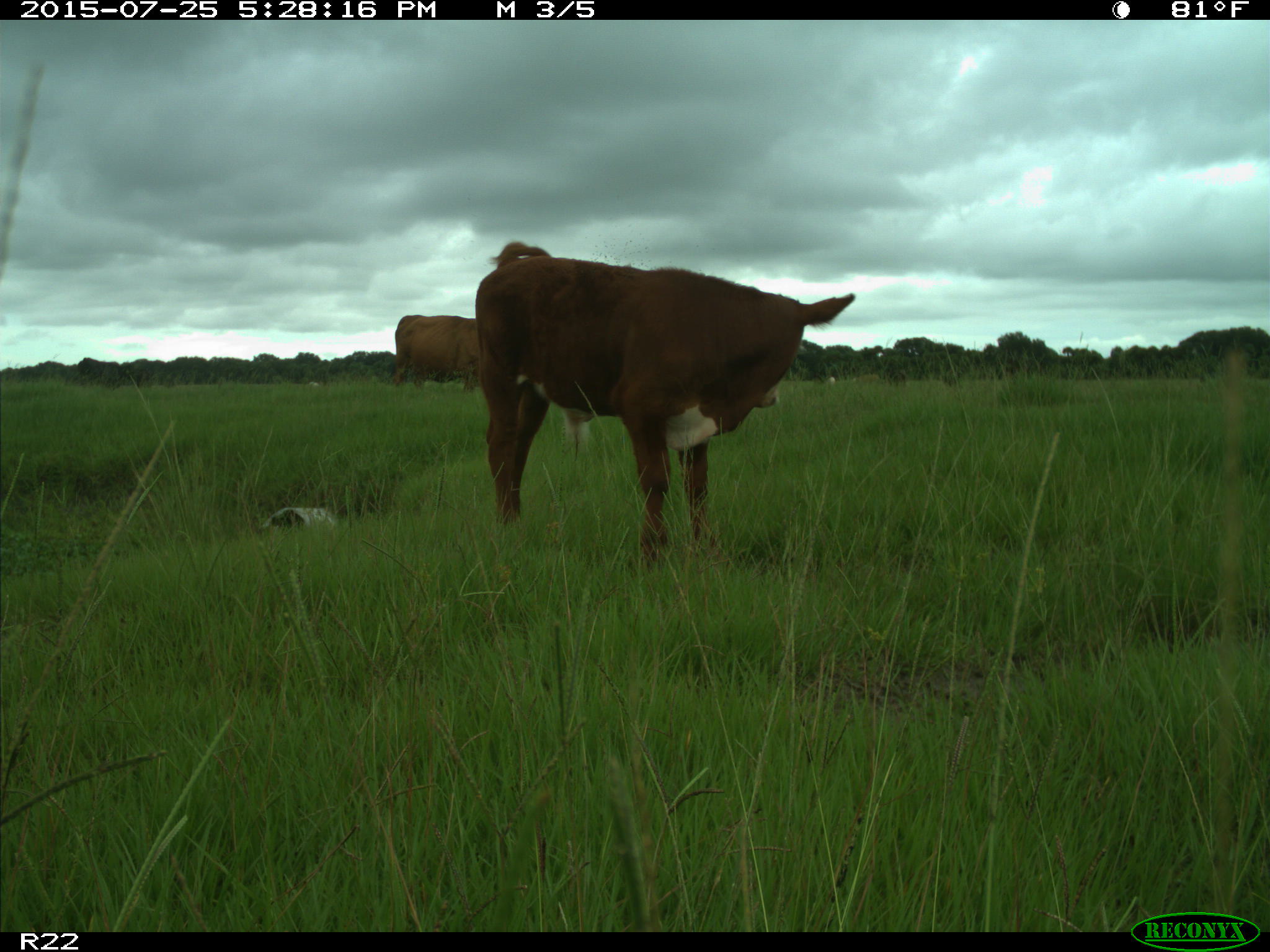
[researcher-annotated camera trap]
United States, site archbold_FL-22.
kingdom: Animalia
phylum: Chordata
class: Mammalia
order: Artiodactyla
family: Bovidae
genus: Bos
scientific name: Bos taurus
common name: domestic cow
Bos taurus (domestic cow).